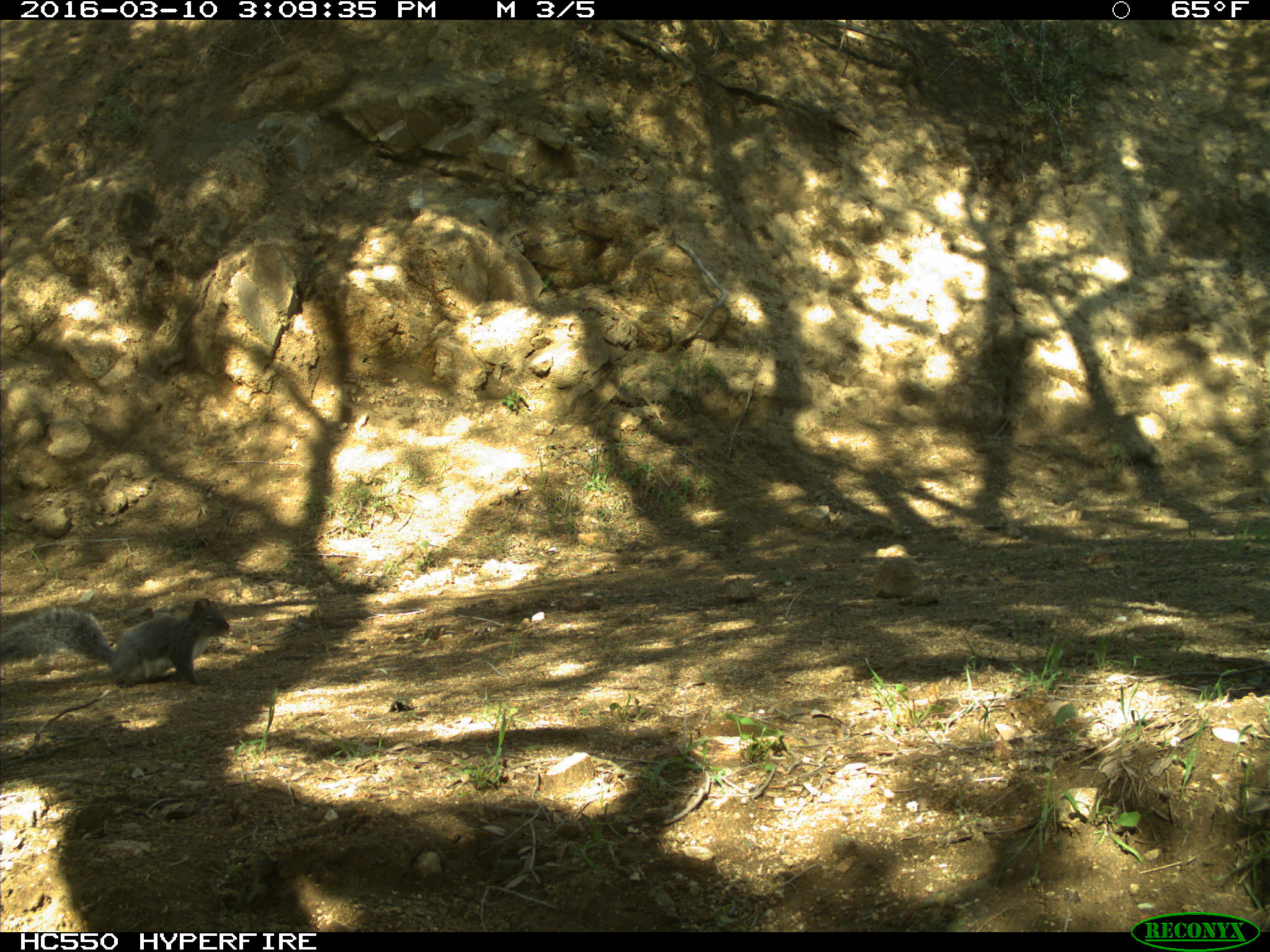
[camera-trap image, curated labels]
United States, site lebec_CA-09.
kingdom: Animalia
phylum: Chordata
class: Mammalia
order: Rodentia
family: Sciuridae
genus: Sciurus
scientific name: Sciurus carolinensis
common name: eastern gray squirrel